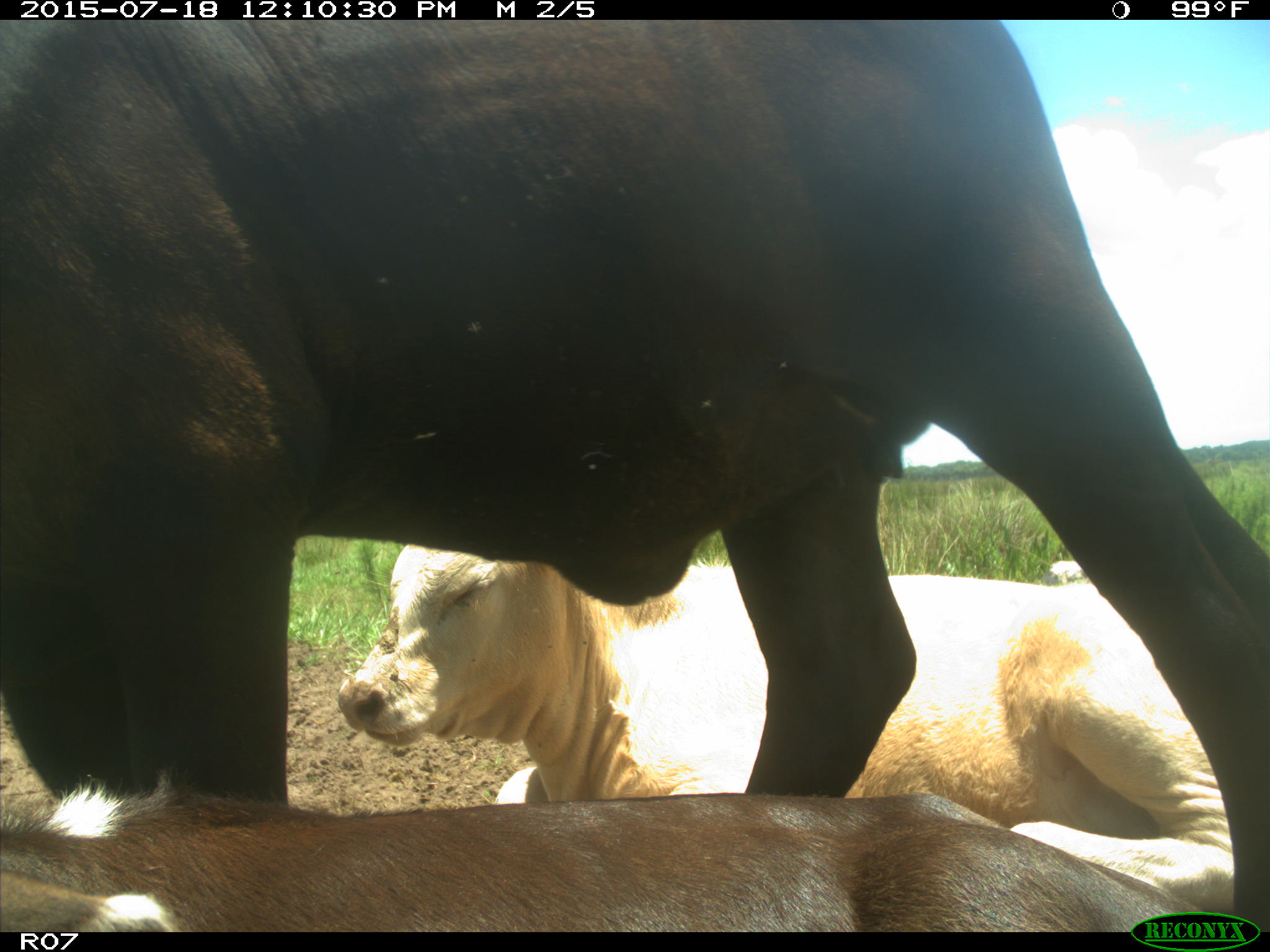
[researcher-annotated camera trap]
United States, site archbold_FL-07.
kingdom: Animalia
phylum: Chordata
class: Mammalia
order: Artiodactyla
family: Bovidae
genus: Bos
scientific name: Bos taurus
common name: domestic cow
Bos taurus (domestic cow).